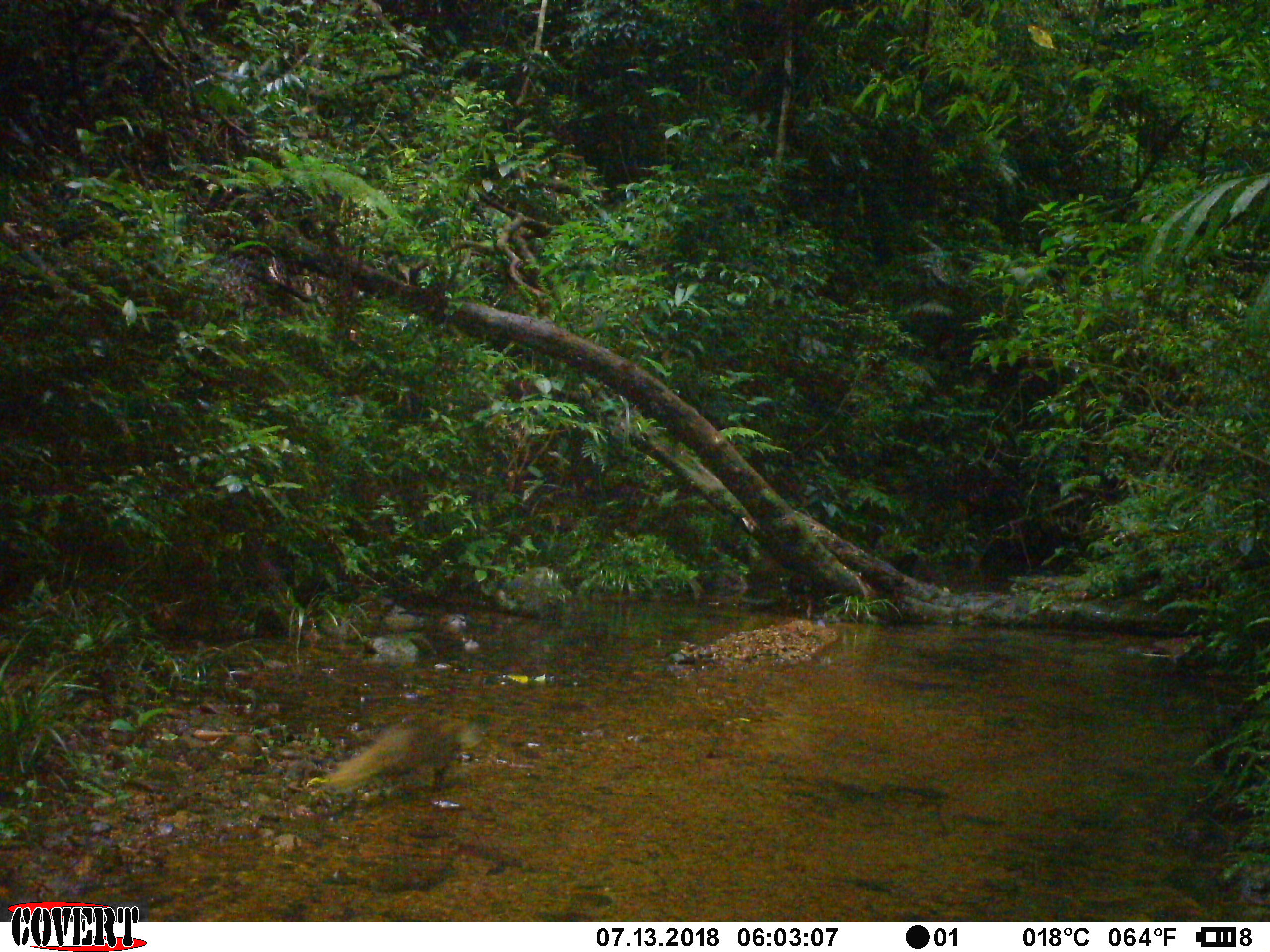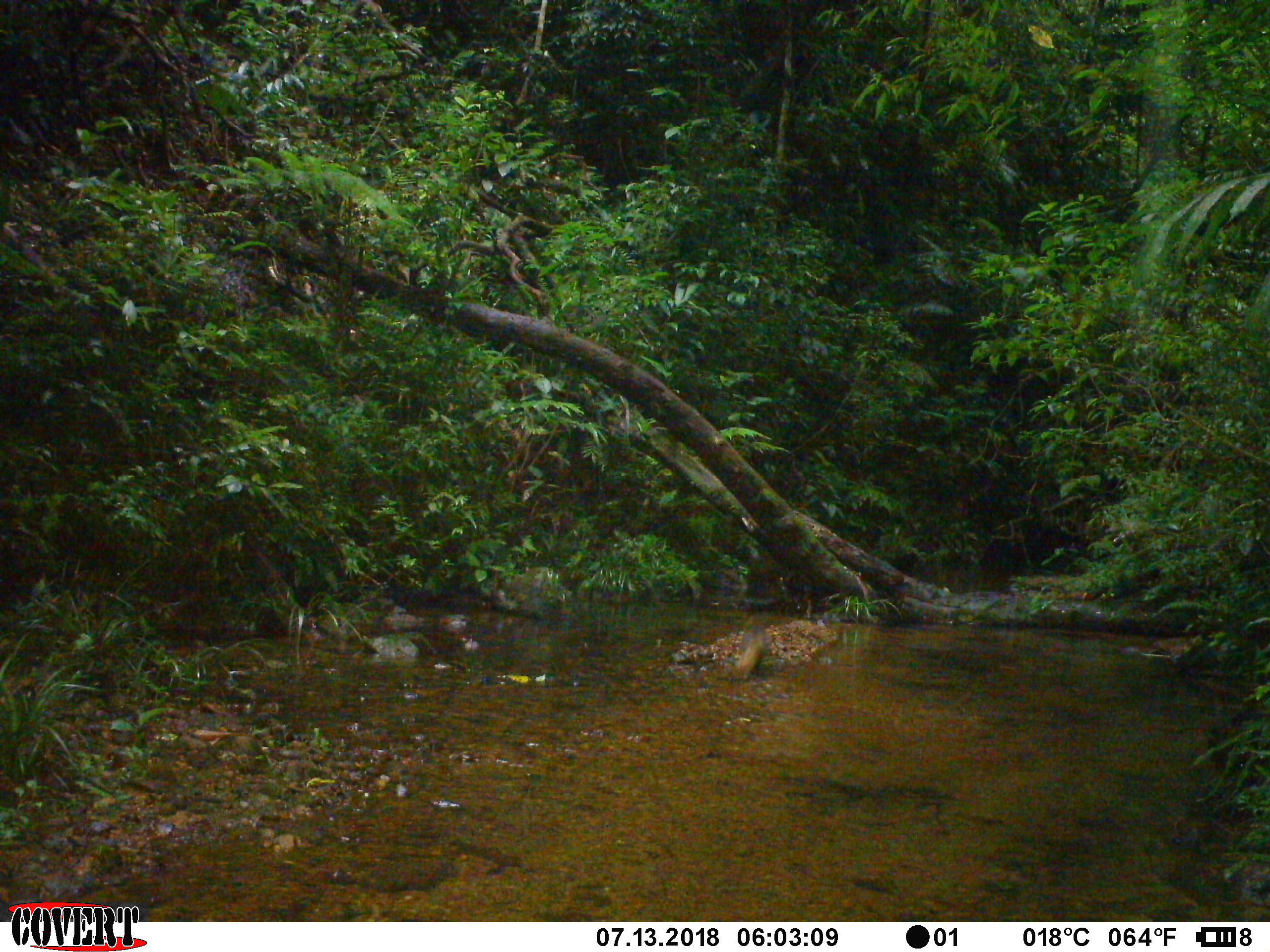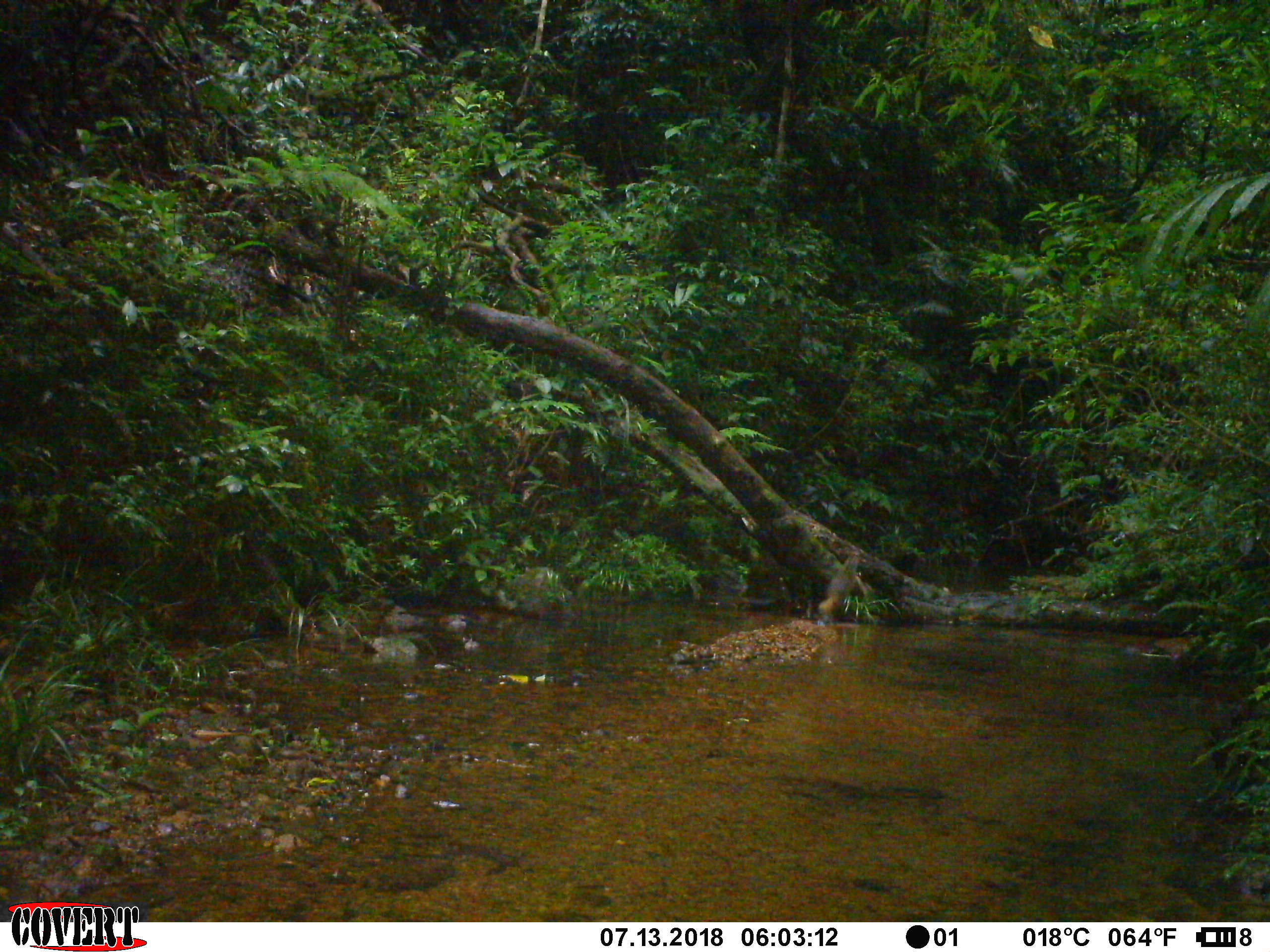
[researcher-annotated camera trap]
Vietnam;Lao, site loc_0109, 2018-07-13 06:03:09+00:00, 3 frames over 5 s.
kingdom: Animalia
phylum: Chordata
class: Mammalia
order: Carnivora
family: Herpestidae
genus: Urva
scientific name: Urva urva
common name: crab-eating mongoose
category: crab eating mongoose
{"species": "crab eating mongoose (crab-eating mongoose) (Urva urva)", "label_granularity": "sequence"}